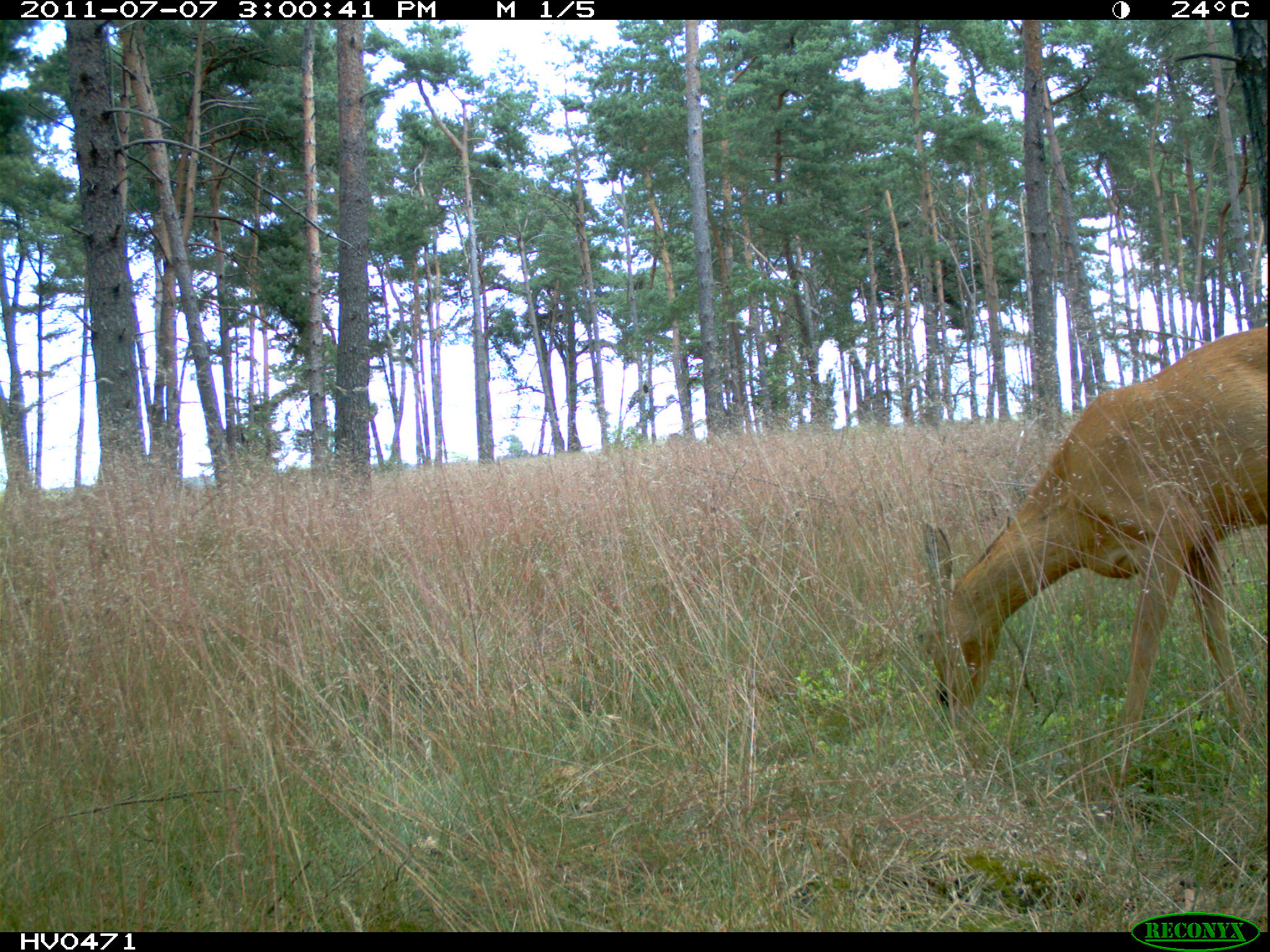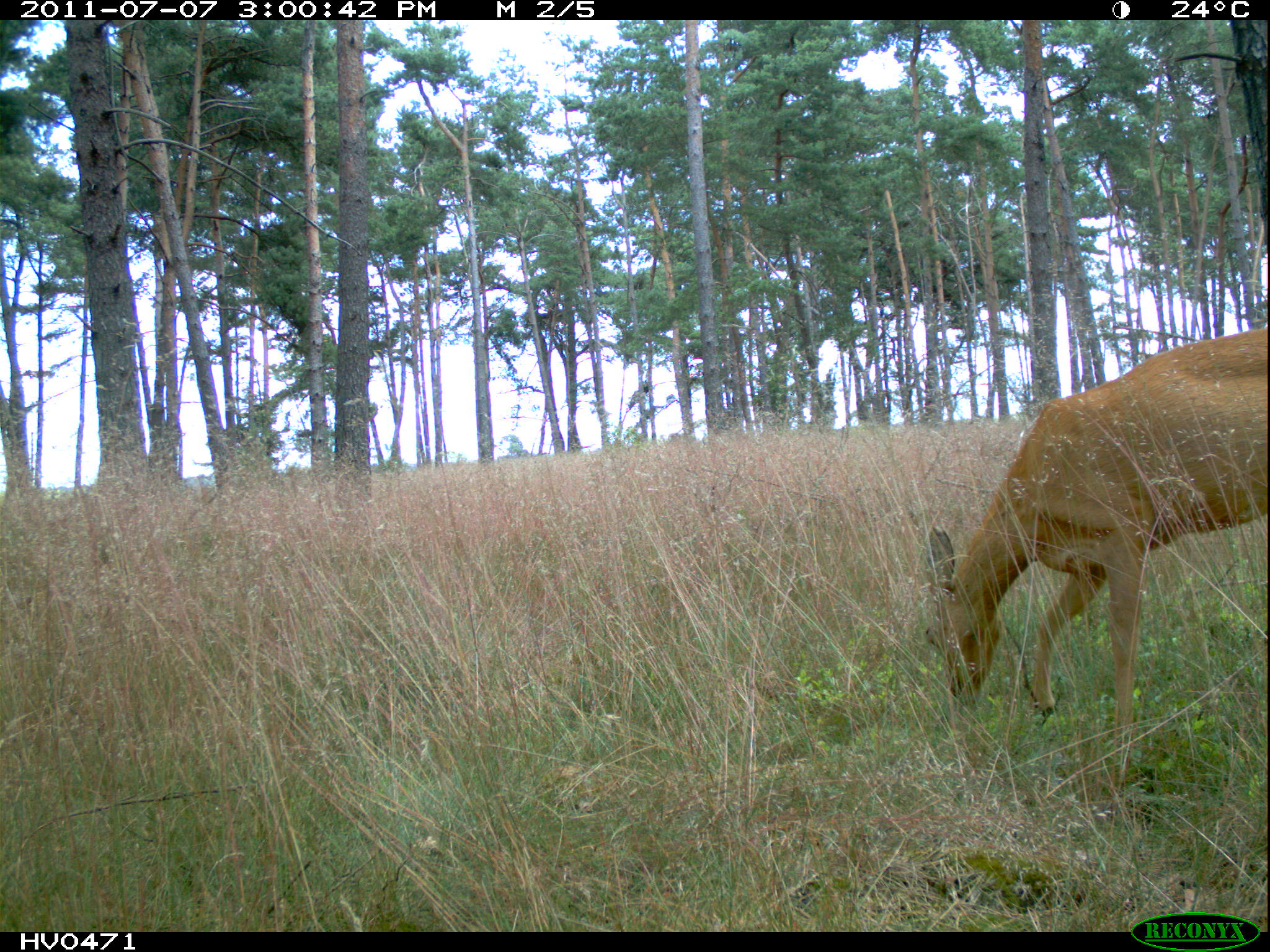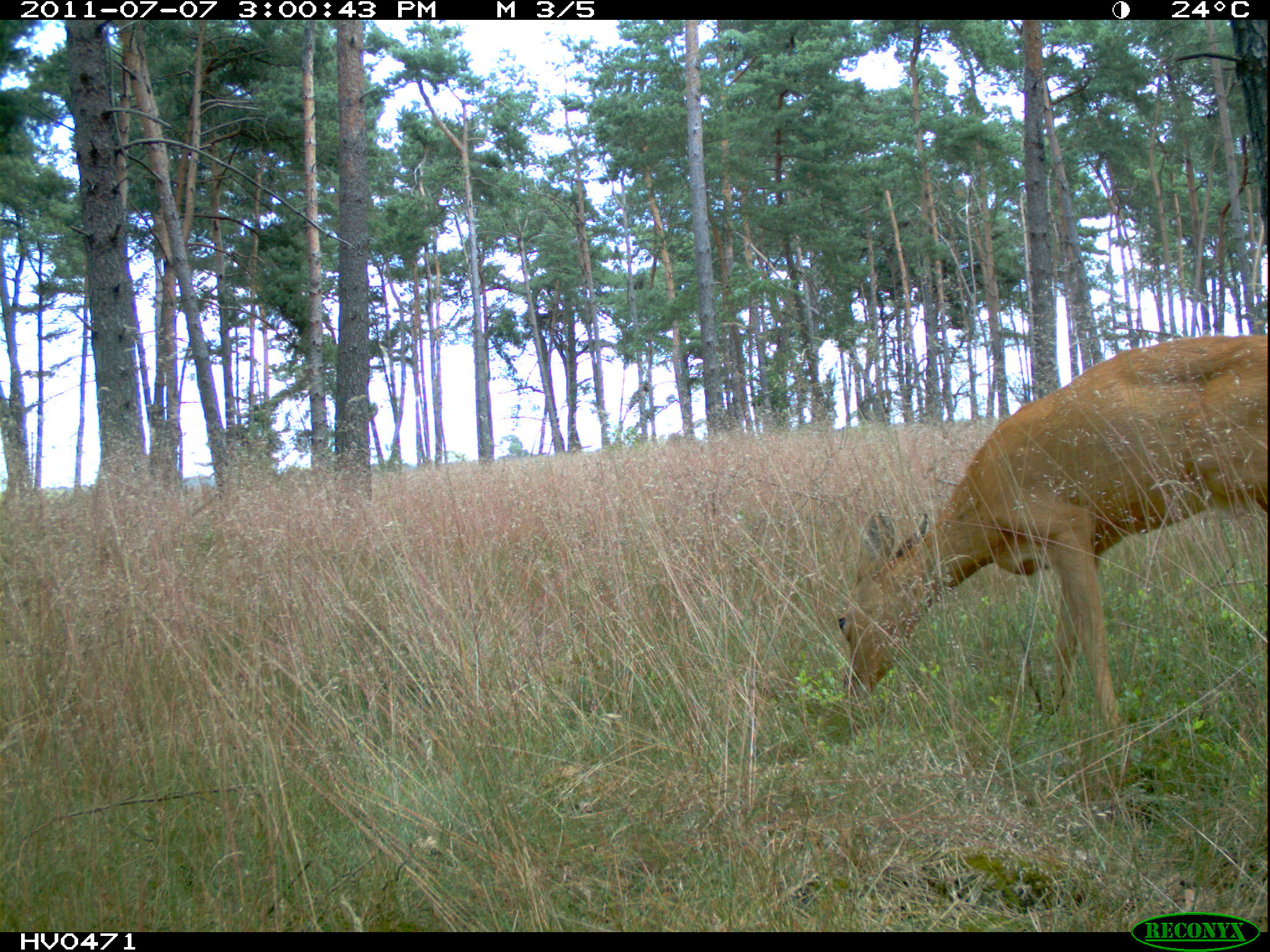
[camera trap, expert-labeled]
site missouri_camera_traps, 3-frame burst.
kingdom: Animalia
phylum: Chordata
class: Mammalia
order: Artiodactyla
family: Cervidae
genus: Cervus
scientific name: Cervus elaphus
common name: red deer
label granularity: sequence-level